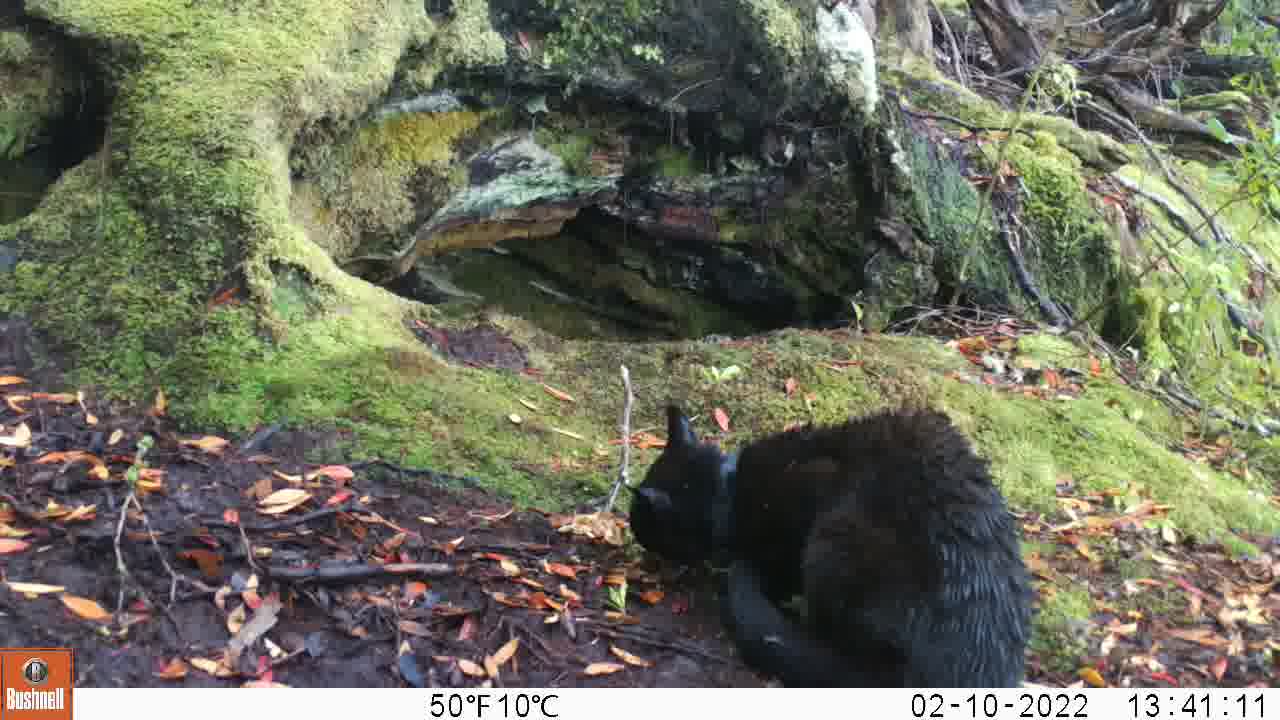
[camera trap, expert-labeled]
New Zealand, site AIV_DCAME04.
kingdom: Animalia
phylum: Chordata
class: Mammalia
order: Carnivora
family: Felidae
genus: Felis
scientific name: Felis catus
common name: domestic cat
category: cat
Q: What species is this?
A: Cat (domestic cat) (Felis catus).